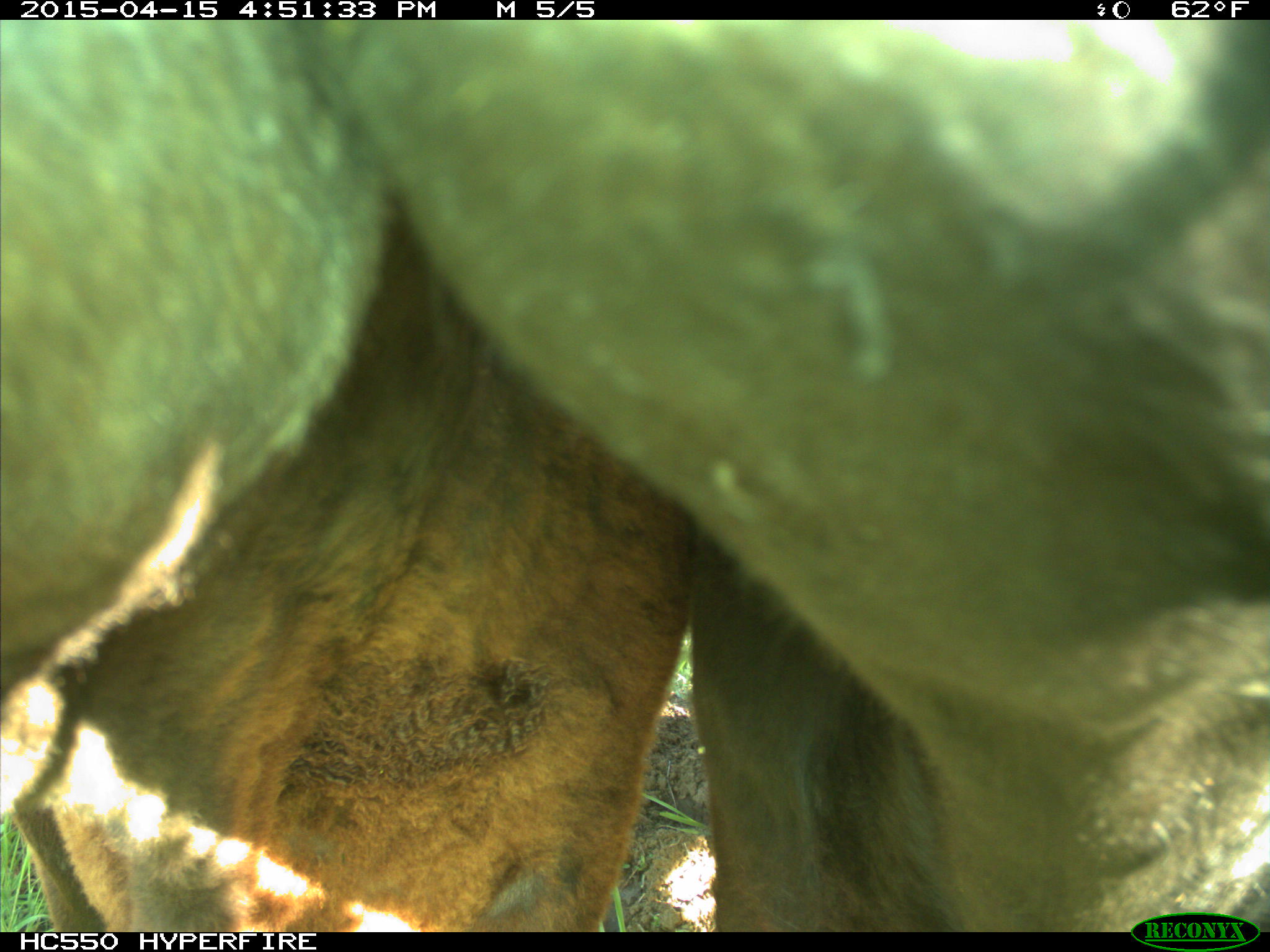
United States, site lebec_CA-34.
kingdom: Animalia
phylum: Chordata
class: Mammalia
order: Artiodactyla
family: Bovidae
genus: Bos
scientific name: Bos taurus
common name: domestic cow